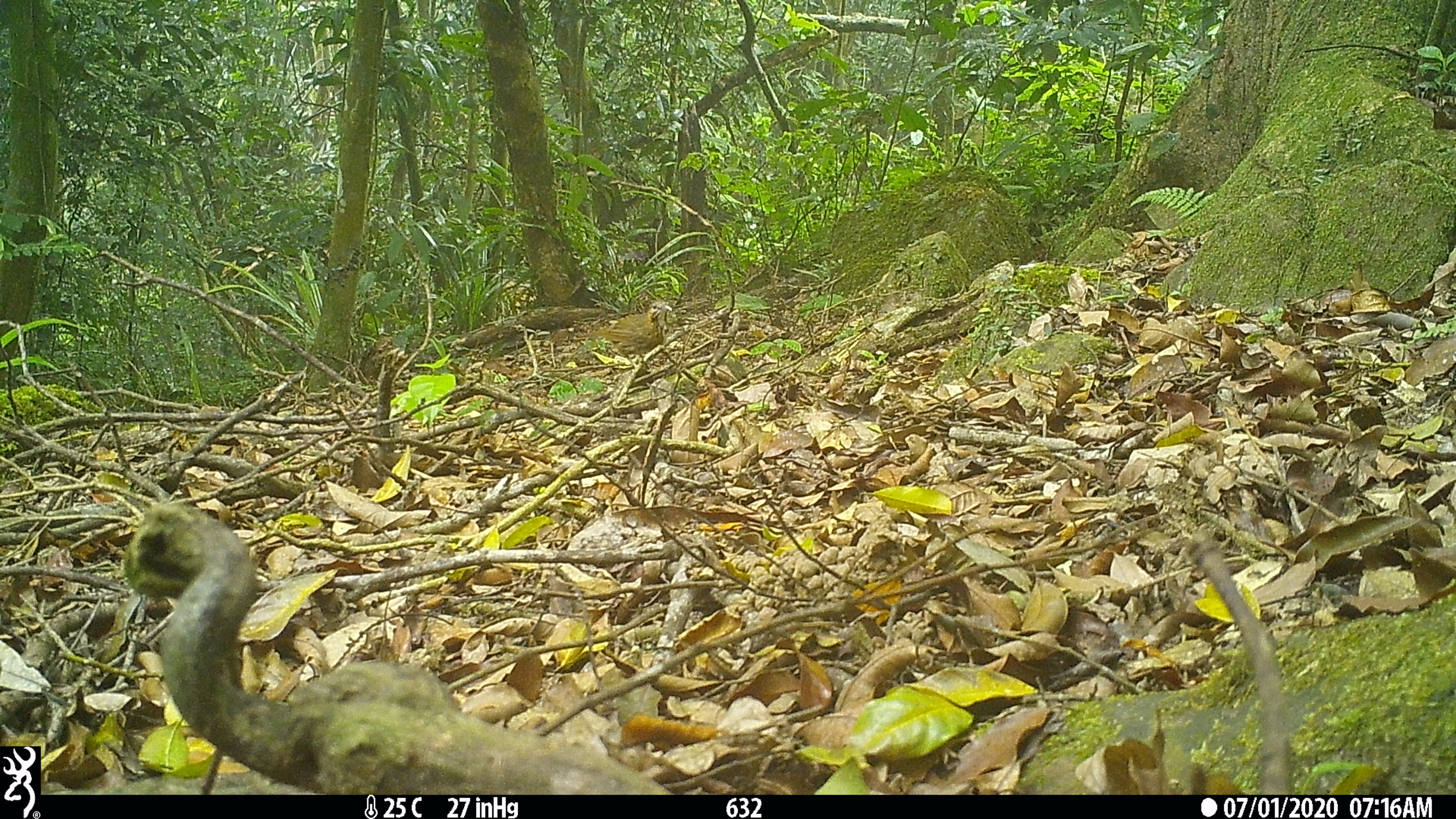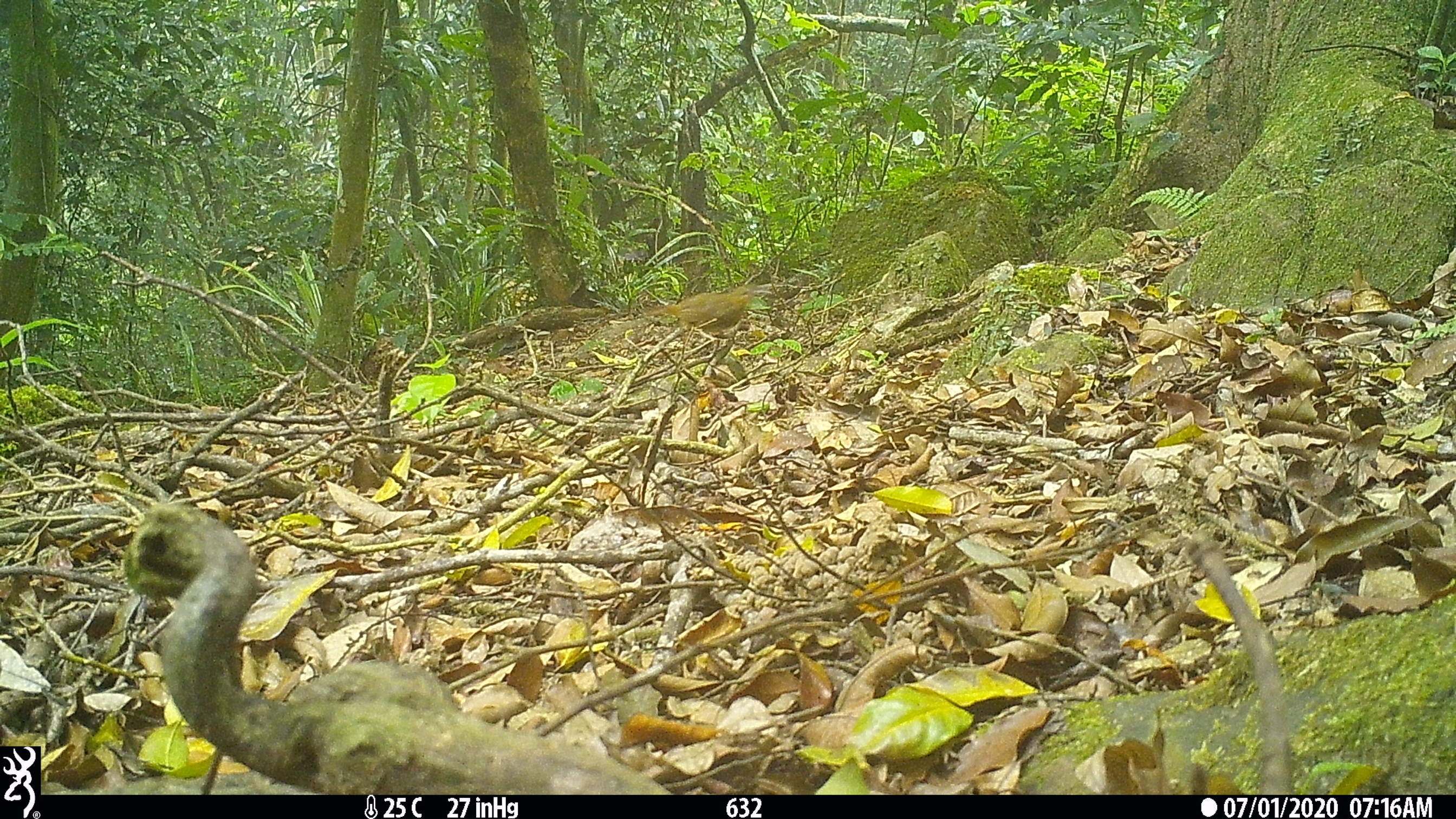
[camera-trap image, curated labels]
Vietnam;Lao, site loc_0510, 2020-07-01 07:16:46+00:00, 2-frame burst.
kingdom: Animalia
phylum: Chordata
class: Aves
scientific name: Aves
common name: bird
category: unidentified bird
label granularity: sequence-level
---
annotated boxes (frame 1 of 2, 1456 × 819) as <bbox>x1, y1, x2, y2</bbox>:
unidentified bird: <bbox>579, 300, 672, 371</bbox>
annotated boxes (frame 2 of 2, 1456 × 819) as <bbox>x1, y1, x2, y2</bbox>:
unidentified bird: <bbox>646, 285, 772, 358</bbox>